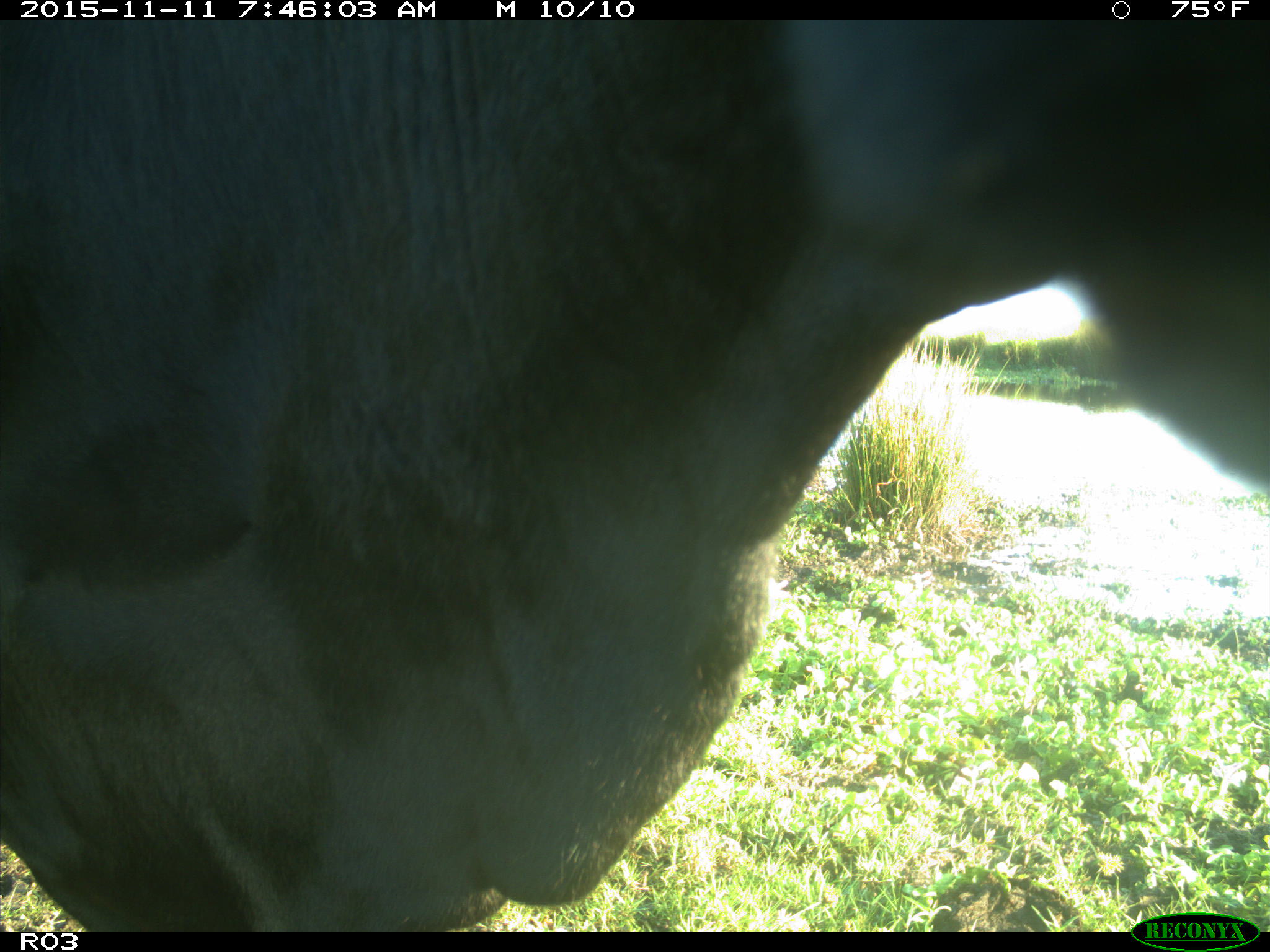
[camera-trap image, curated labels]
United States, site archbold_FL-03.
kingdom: Animalia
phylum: Chordata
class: Mammalia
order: Artiodactyla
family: Bovidae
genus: Bos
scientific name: Bos taurus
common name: domestic cow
Bos taurus (domestic cow).